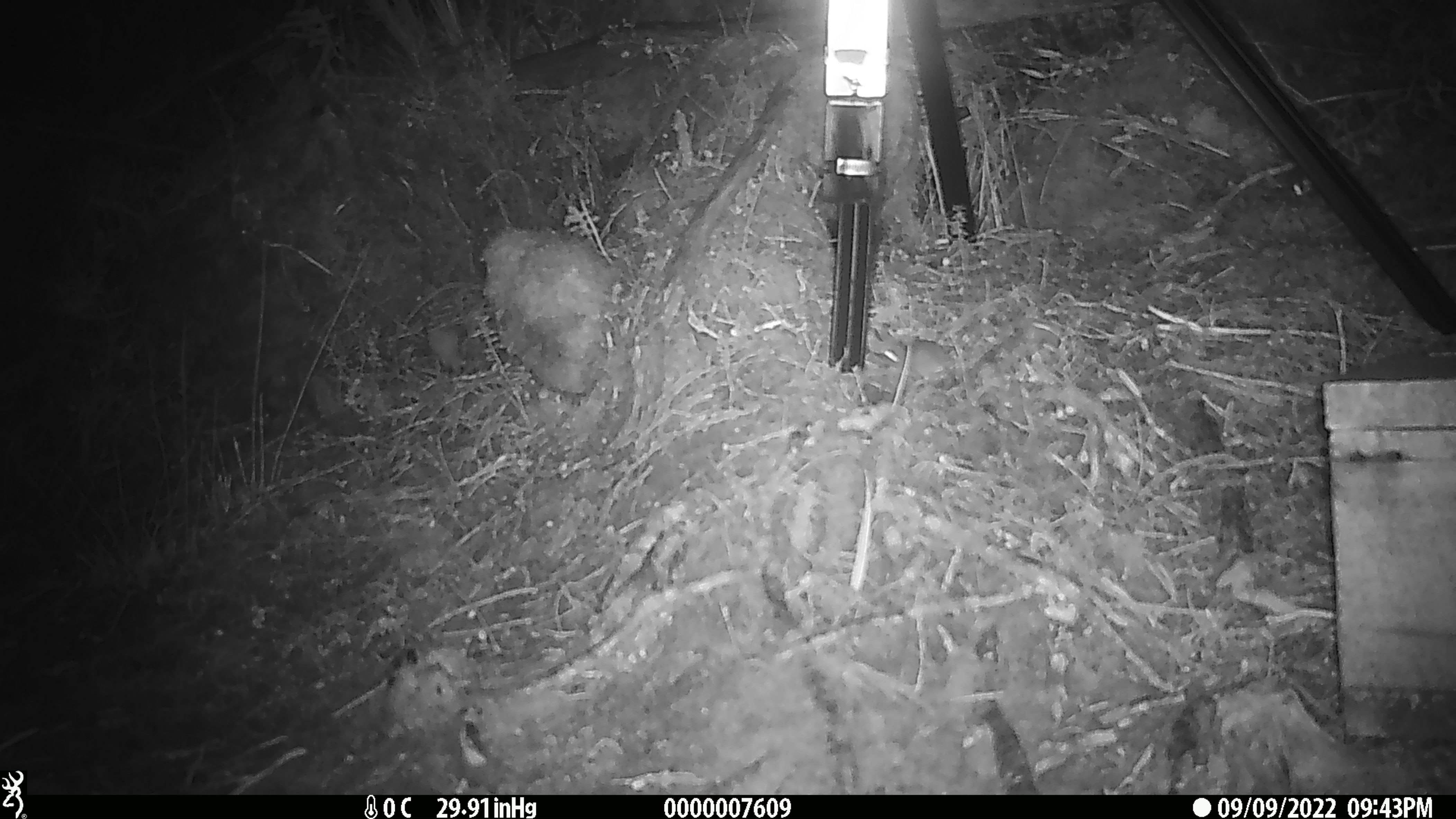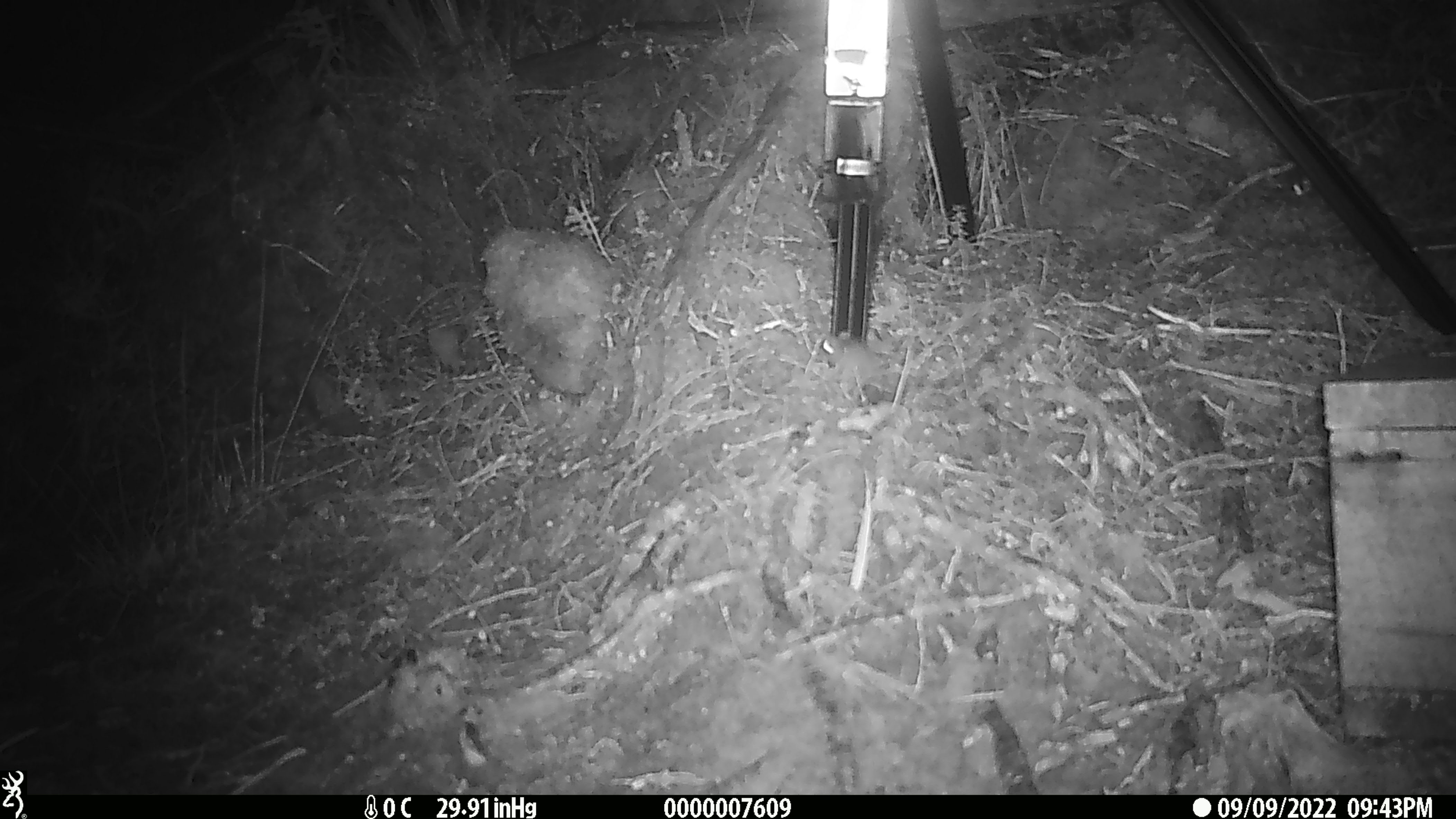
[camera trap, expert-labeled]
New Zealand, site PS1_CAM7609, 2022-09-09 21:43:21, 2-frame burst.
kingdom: Animalia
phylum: Chordata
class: Mammalia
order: Rodentia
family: Muridae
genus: Mus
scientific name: Mus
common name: mouse